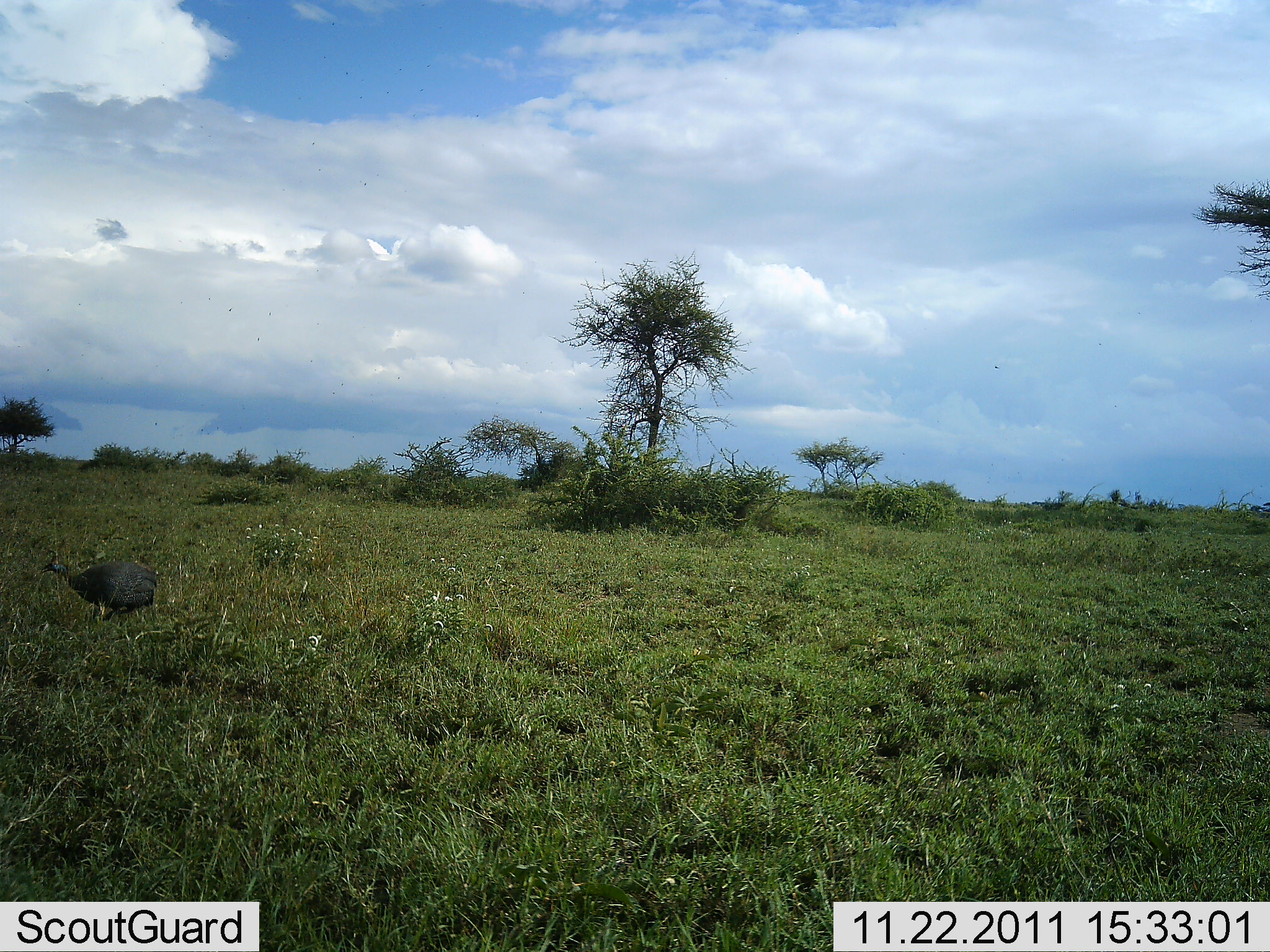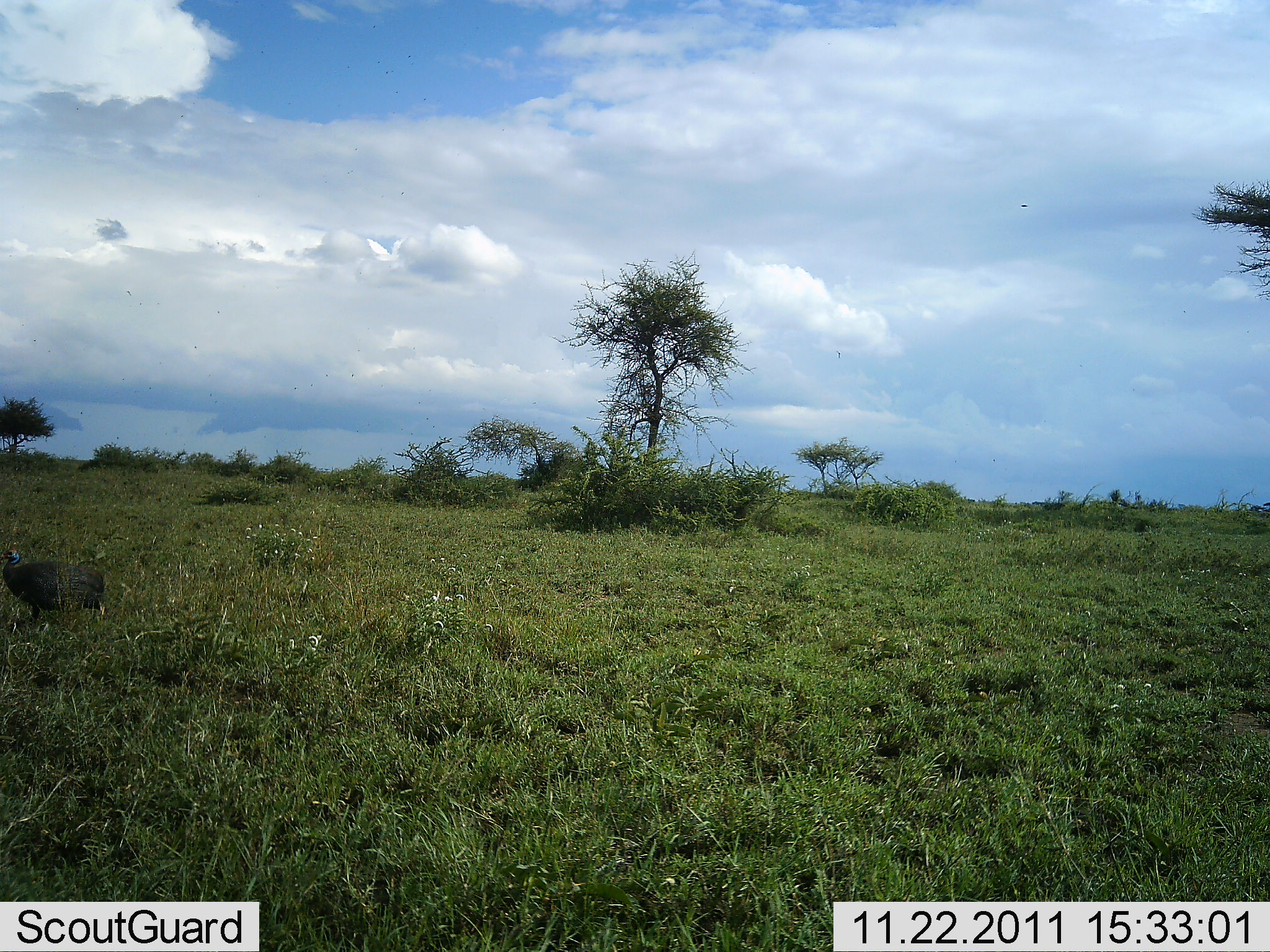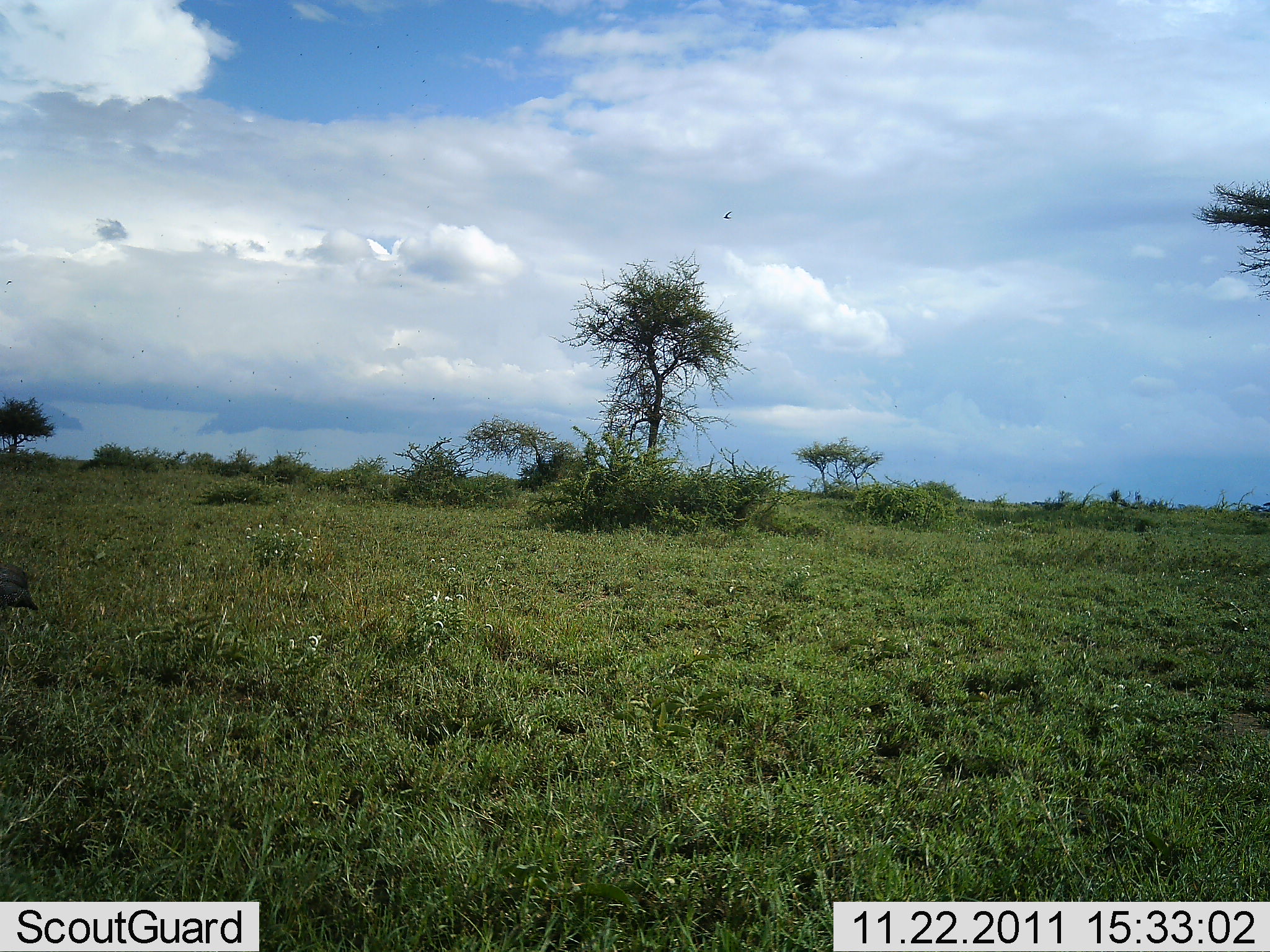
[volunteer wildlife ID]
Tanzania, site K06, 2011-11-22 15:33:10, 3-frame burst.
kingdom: Animalia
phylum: Chordata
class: Aves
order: Galliformes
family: Numididae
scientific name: Numididae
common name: guinea fowl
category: guineafowl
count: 1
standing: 0%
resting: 0%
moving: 92%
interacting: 8%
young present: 8%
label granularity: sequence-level